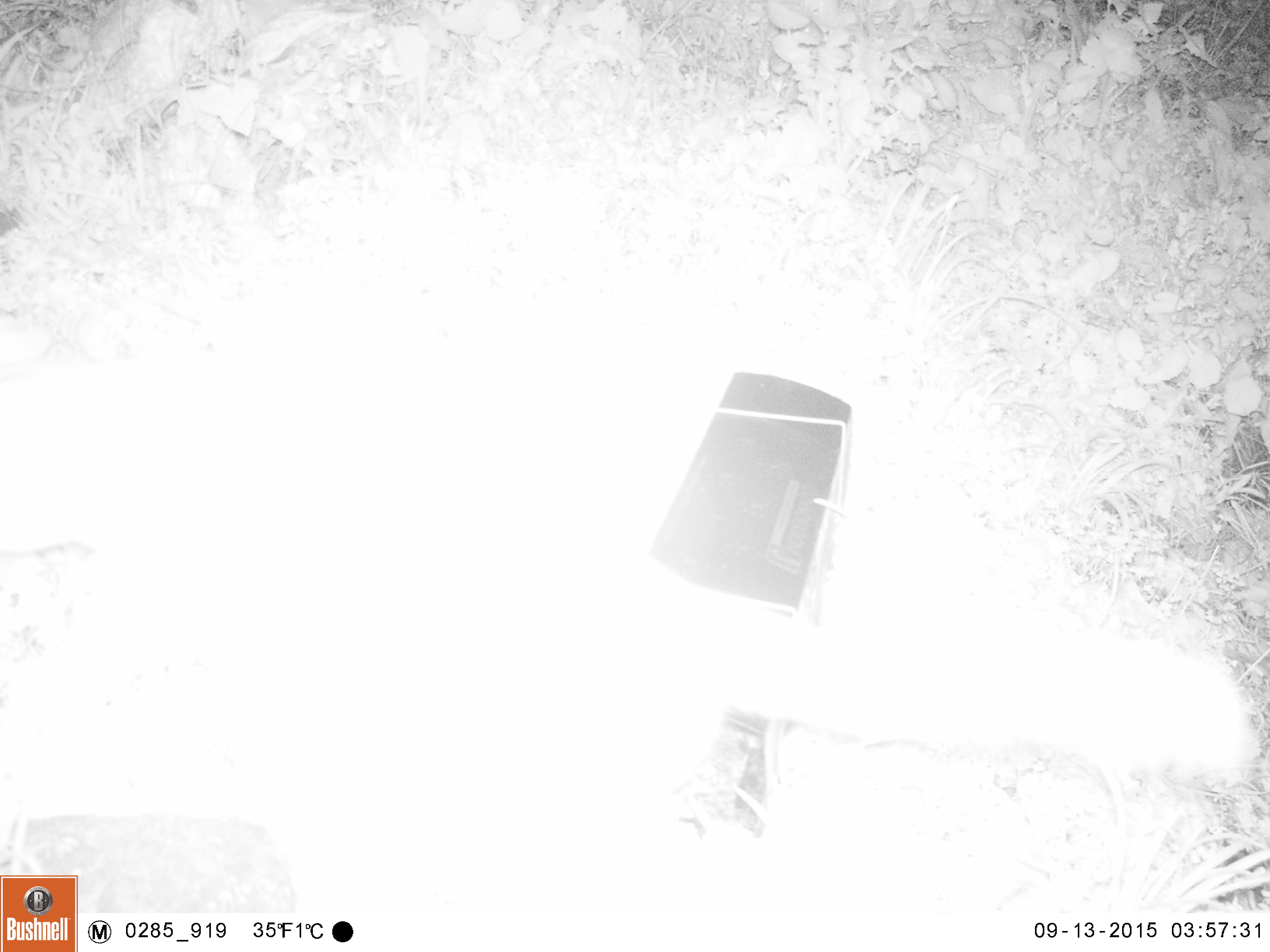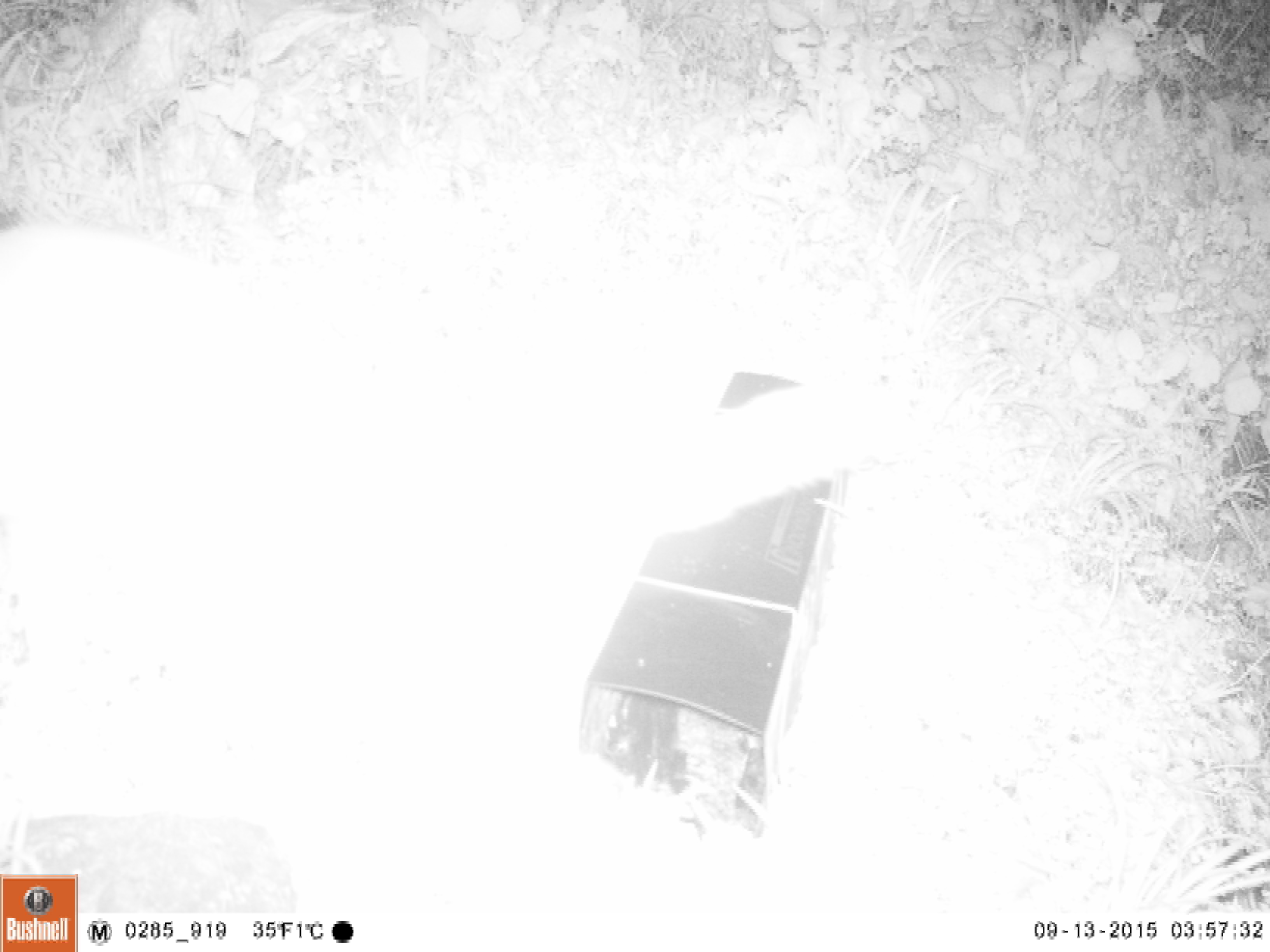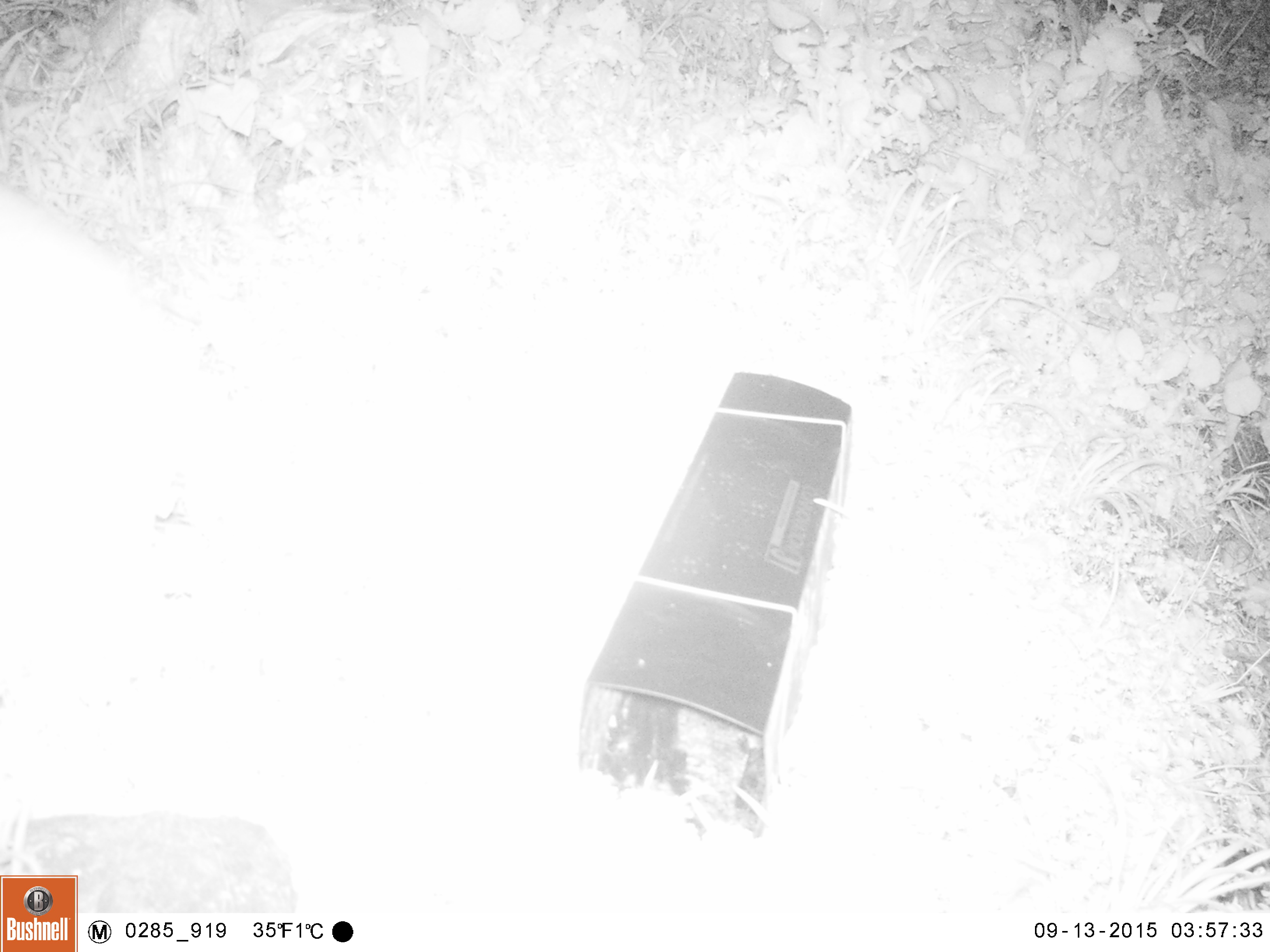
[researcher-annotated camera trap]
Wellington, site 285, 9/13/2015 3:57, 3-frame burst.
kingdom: Animalia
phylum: Chordata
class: Mammalia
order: Carnivora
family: Felidae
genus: Felis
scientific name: Felis catus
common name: cat